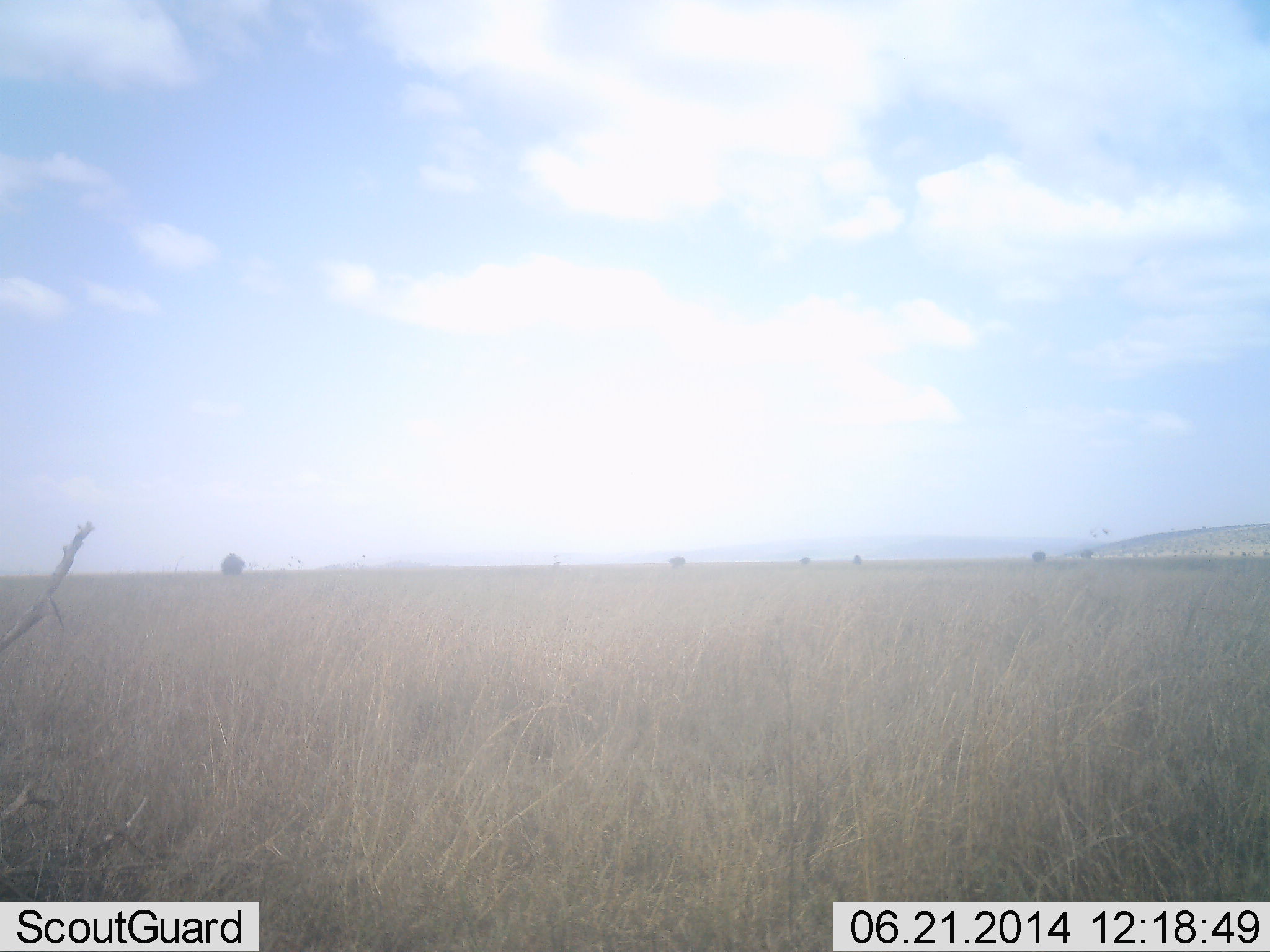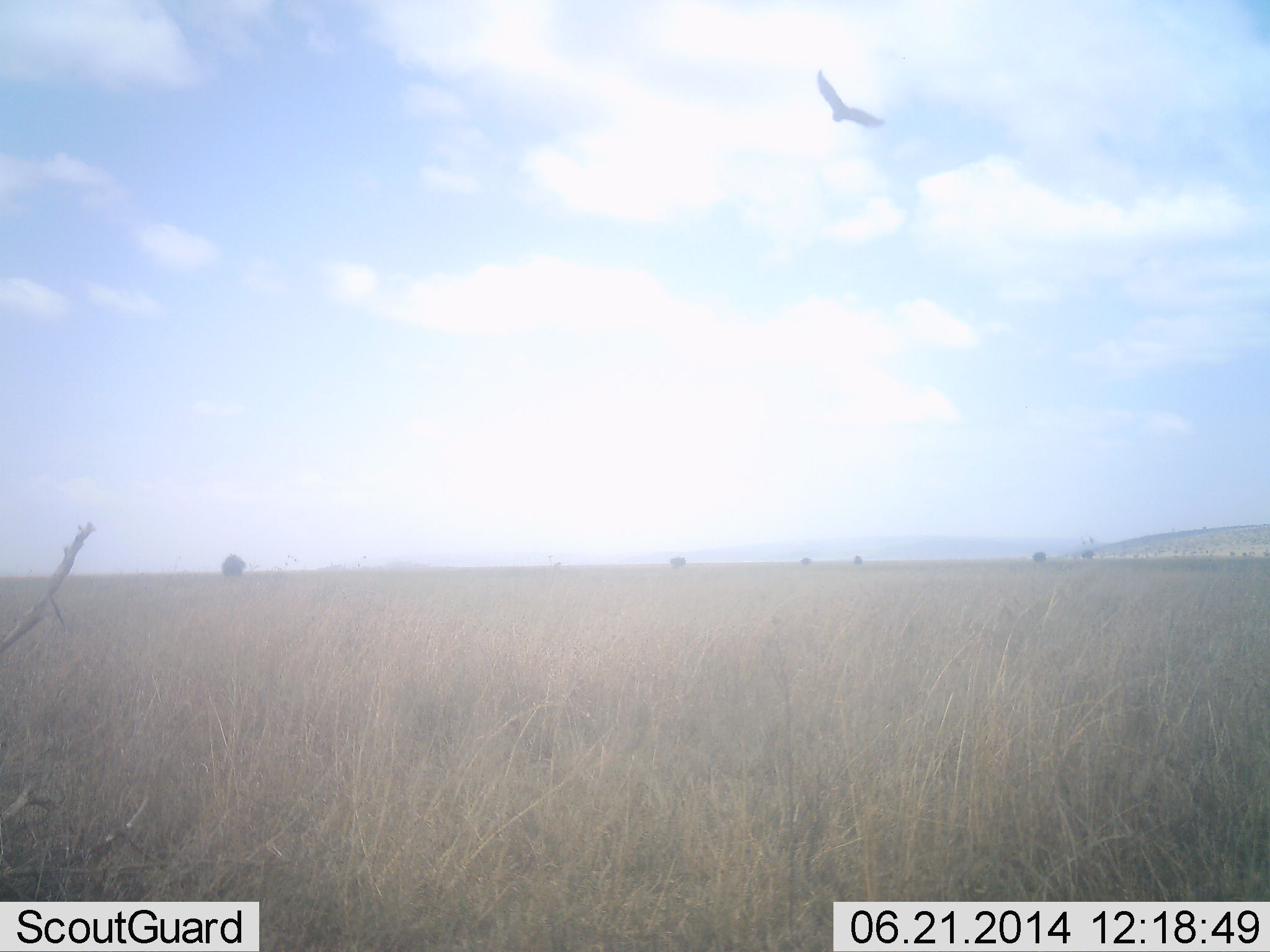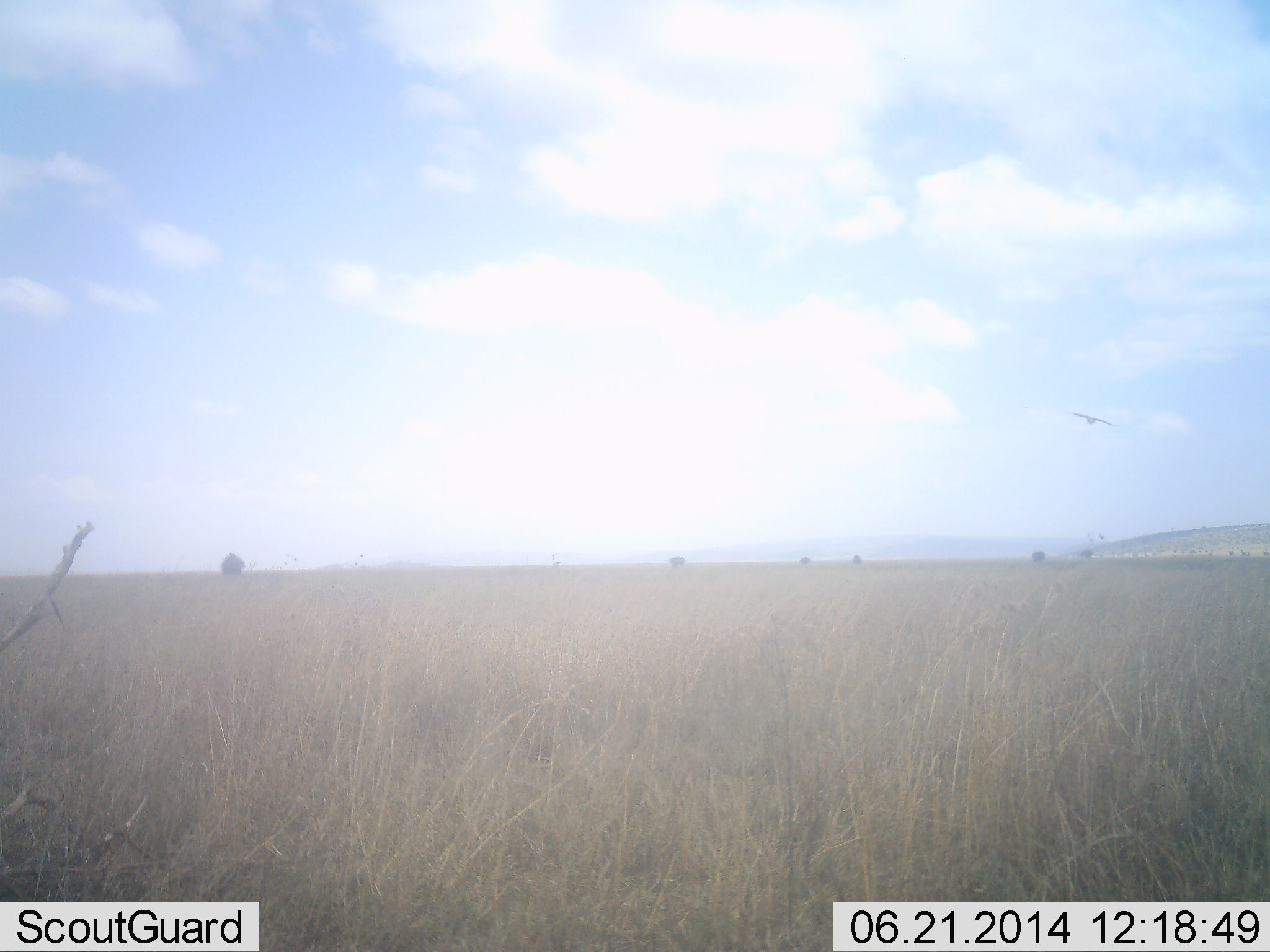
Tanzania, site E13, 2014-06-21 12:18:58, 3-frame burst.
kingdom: Animalia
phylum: Chordata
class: Aves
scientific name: Aves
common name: bird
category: otherbird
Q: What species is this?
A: Otherbird (bird) (Aves).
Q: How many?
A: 1.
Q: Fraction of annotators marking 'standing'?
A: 0%.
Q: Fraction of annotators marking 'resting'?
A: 0%.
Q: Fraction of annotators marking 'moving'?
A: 100%.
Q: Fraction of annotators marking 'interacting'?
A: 0%.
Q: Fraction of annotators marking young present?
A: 0%.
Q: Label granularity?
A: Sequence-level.